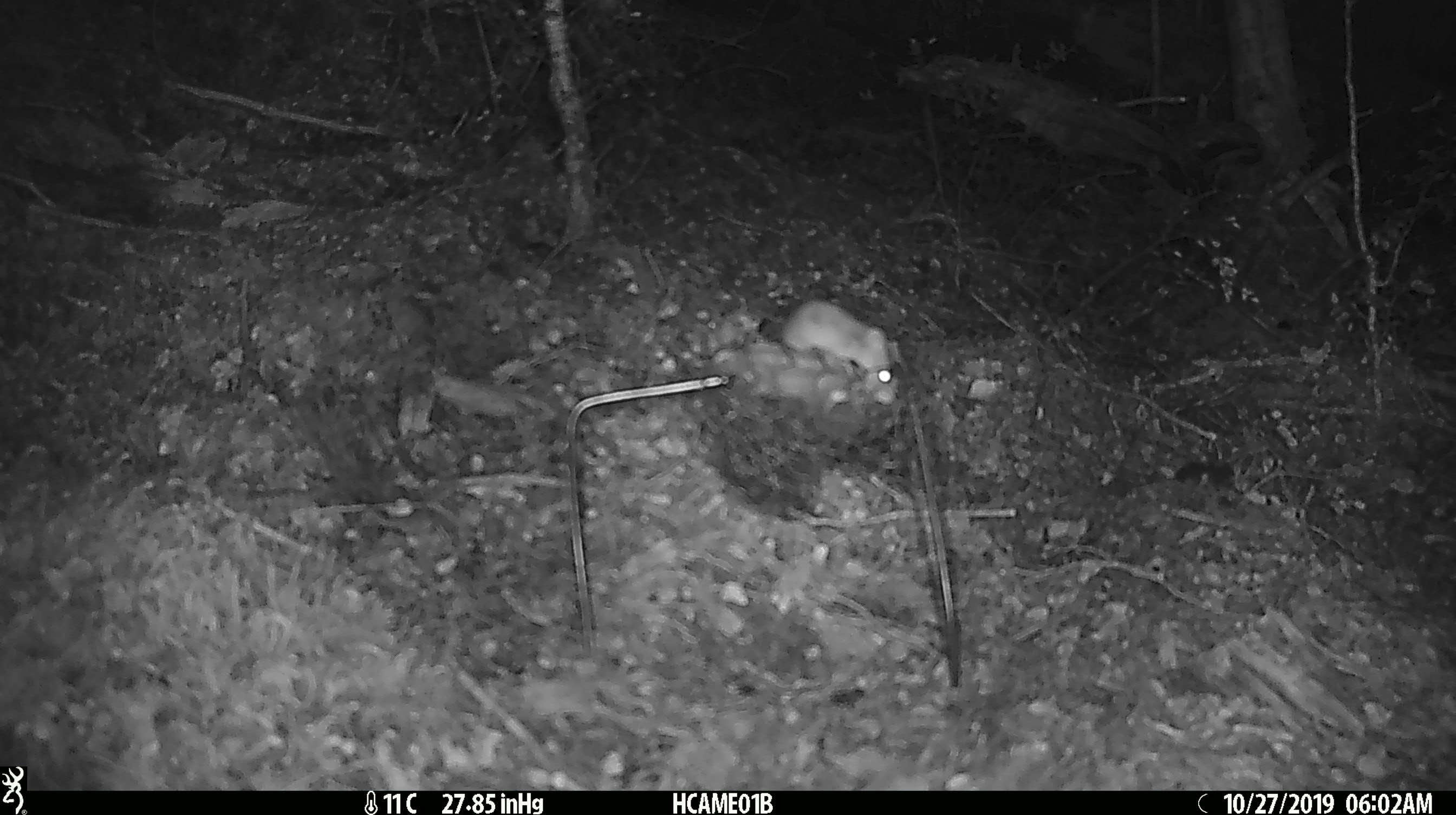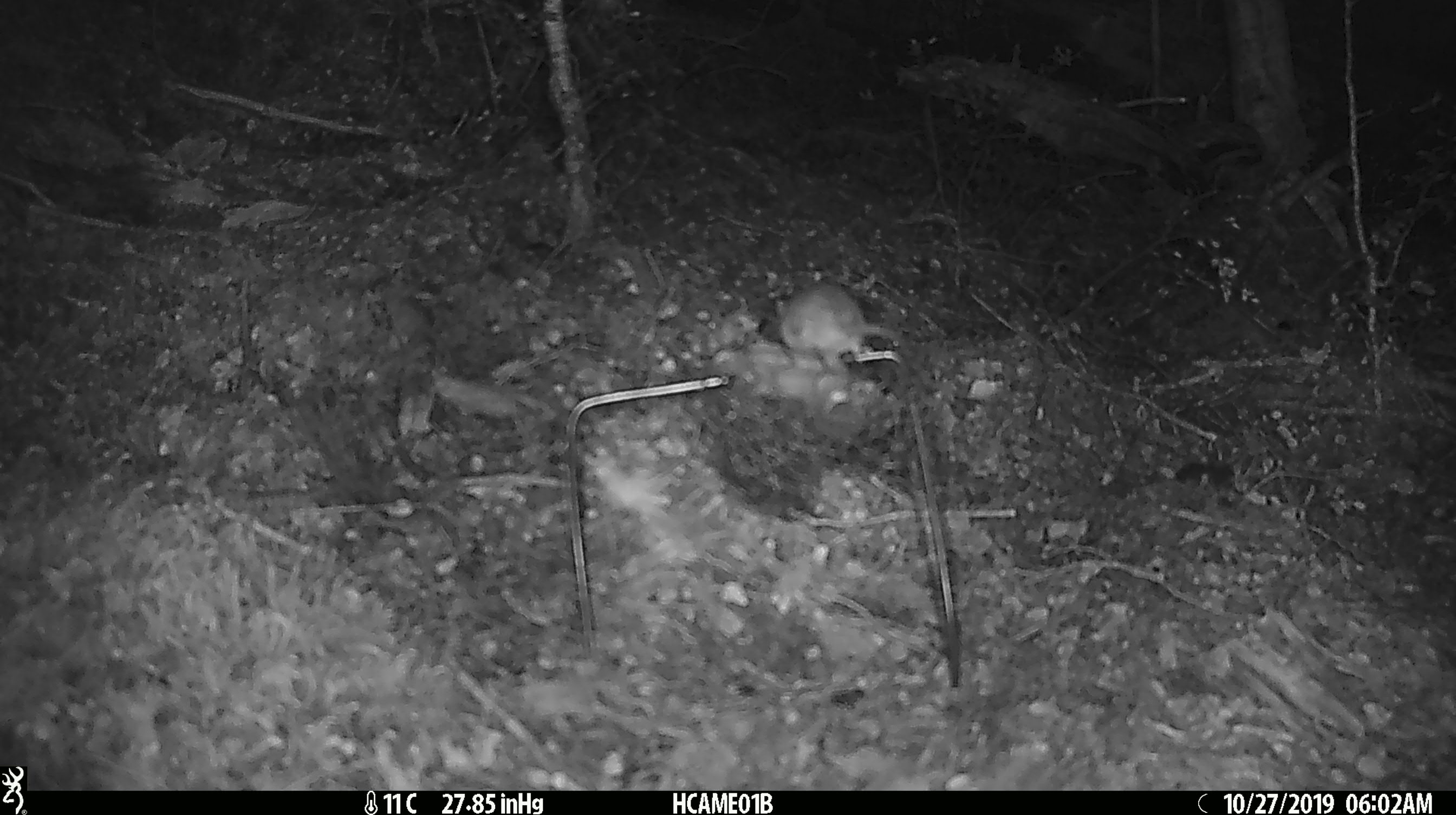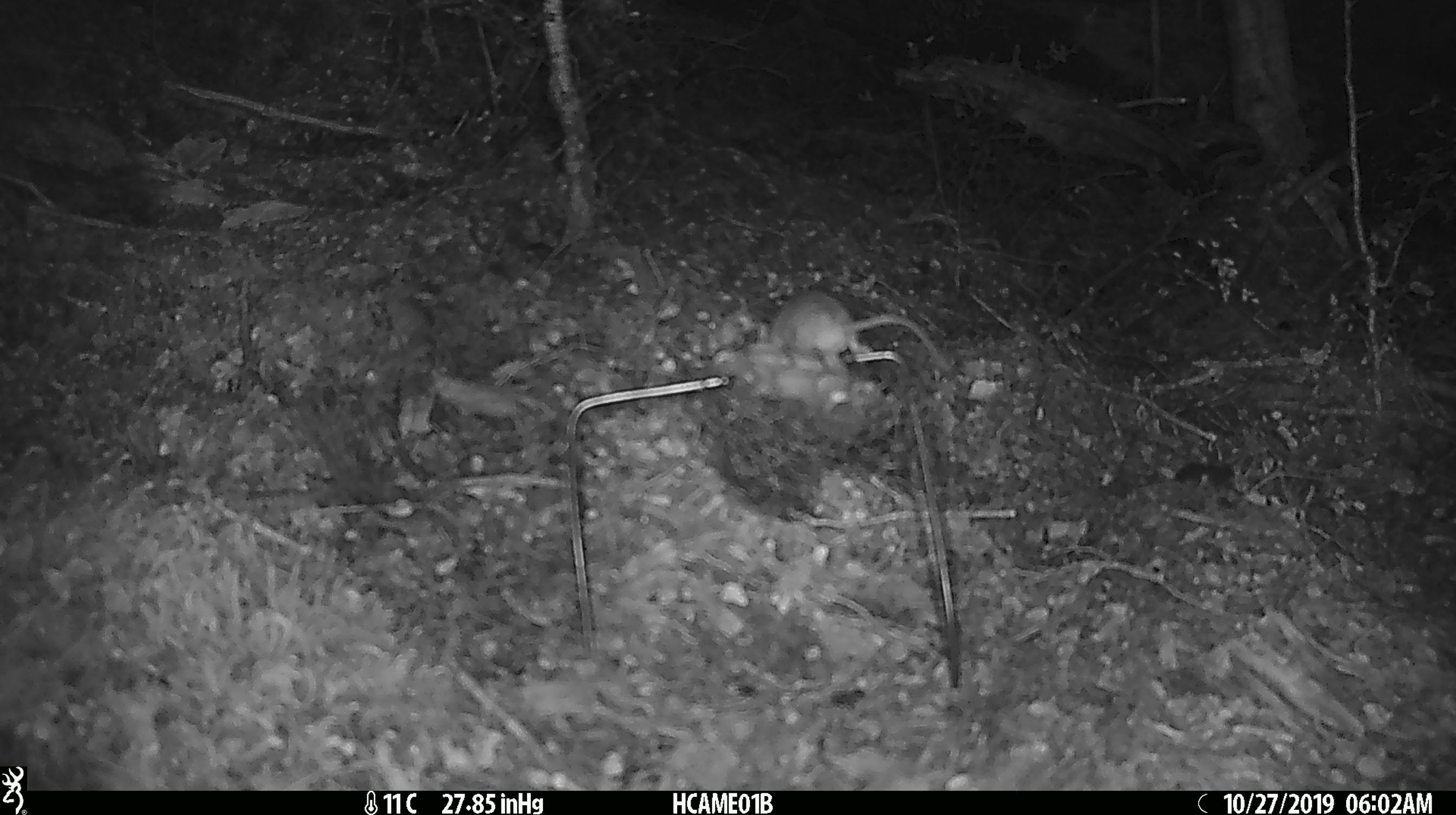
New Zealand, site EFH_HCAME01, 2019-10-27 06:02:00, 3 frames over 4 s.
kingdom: Animalia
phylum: Chordata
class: Mammalia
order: Rodentia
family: Muridae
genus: Mus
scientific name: Mus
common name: mouse